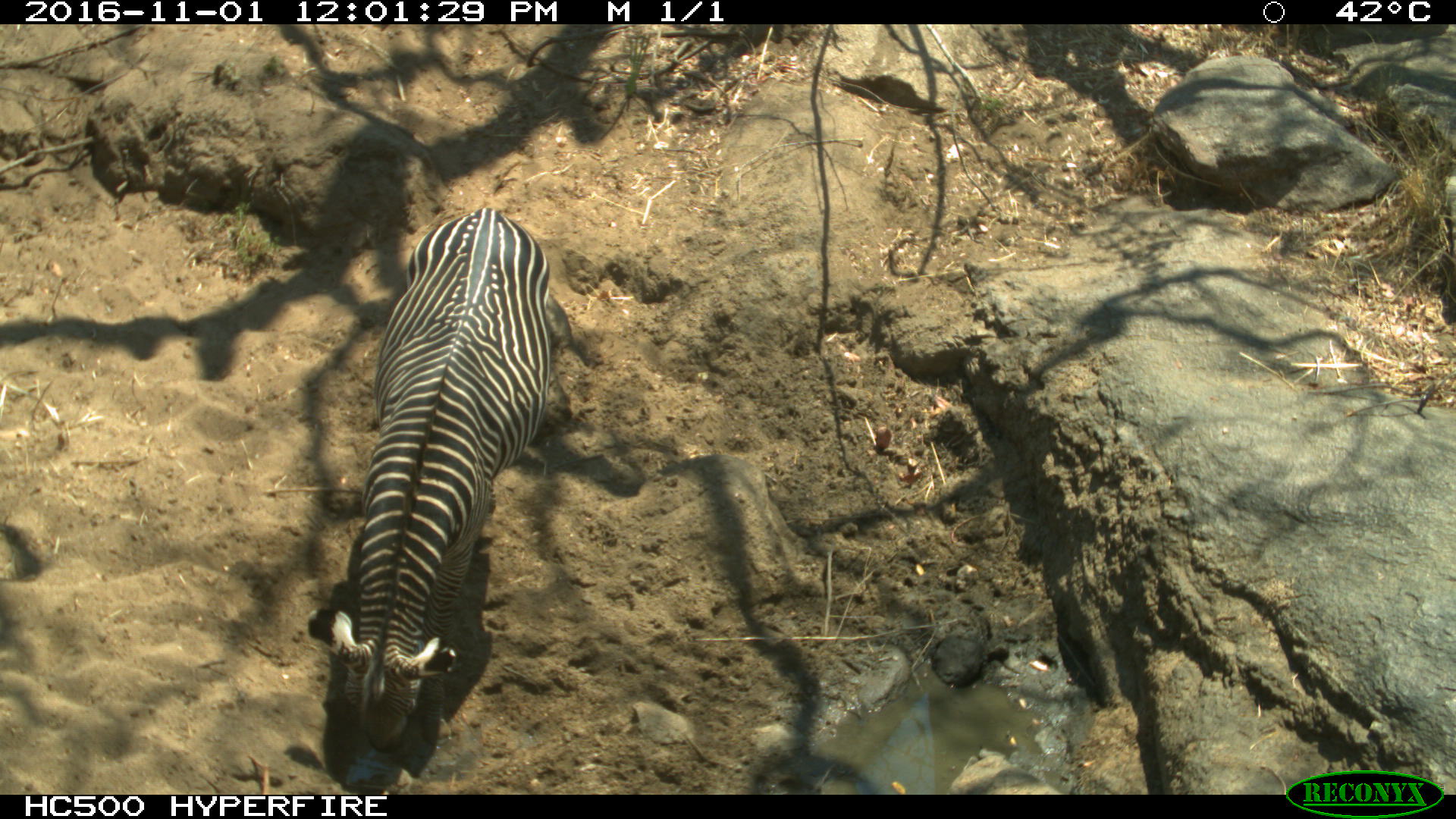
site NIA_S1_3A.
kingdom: Animalia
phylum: Chordata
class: Mammalia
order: Perissodactyla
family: Equidae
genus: Equus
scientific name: Equus quagga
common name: plains zebra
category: zebraplains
Zebraplains (plains zebra) (Equus quagga), count 1. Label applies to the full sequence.